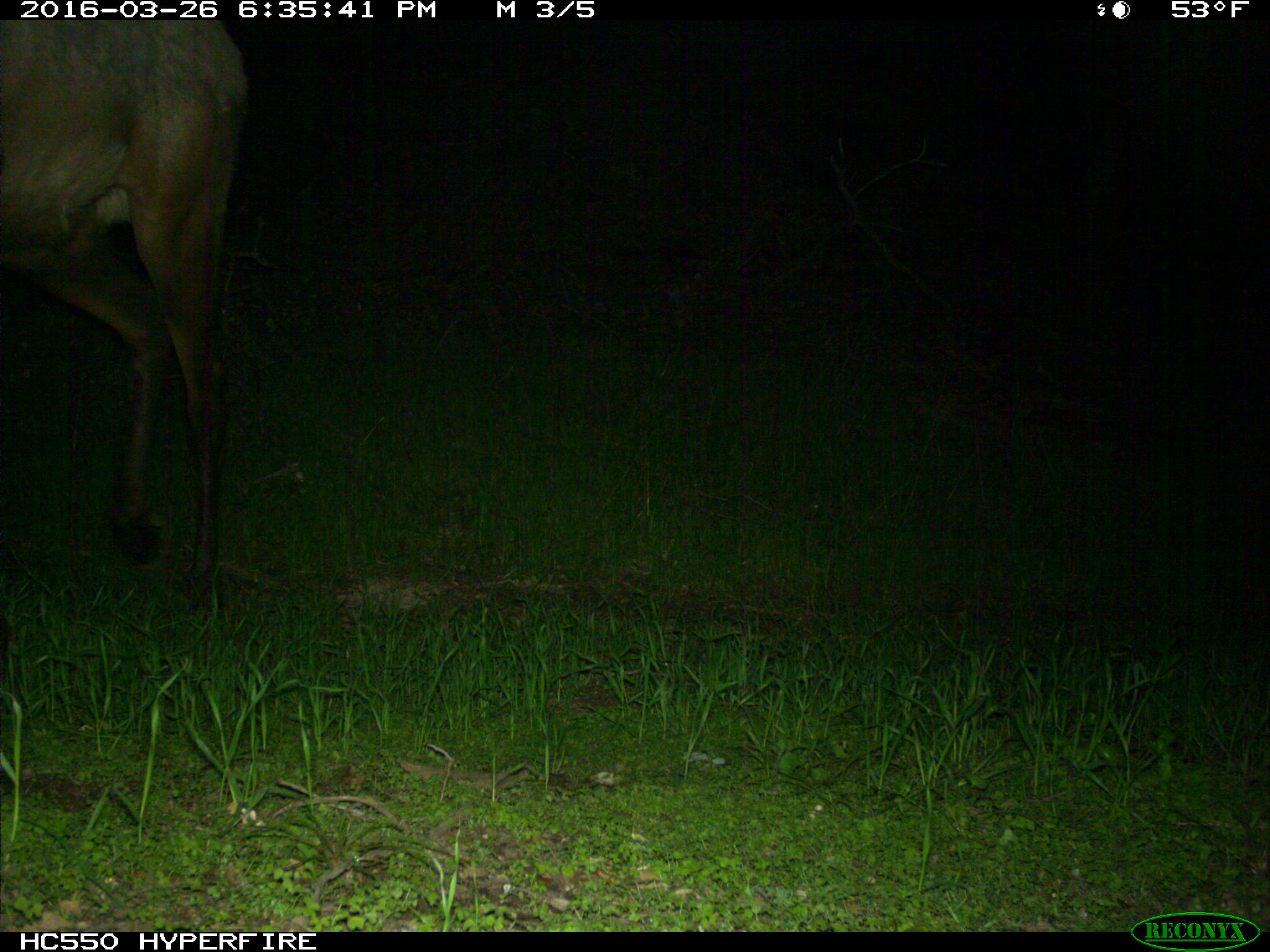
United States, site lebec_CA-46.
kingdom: Animalia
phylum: Chordata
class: Mammalia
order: Artiodactyla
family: Cervidae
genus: Cervus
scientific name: Cervus canadensis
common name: elk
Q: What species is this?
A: Cervus canadensis (elk).